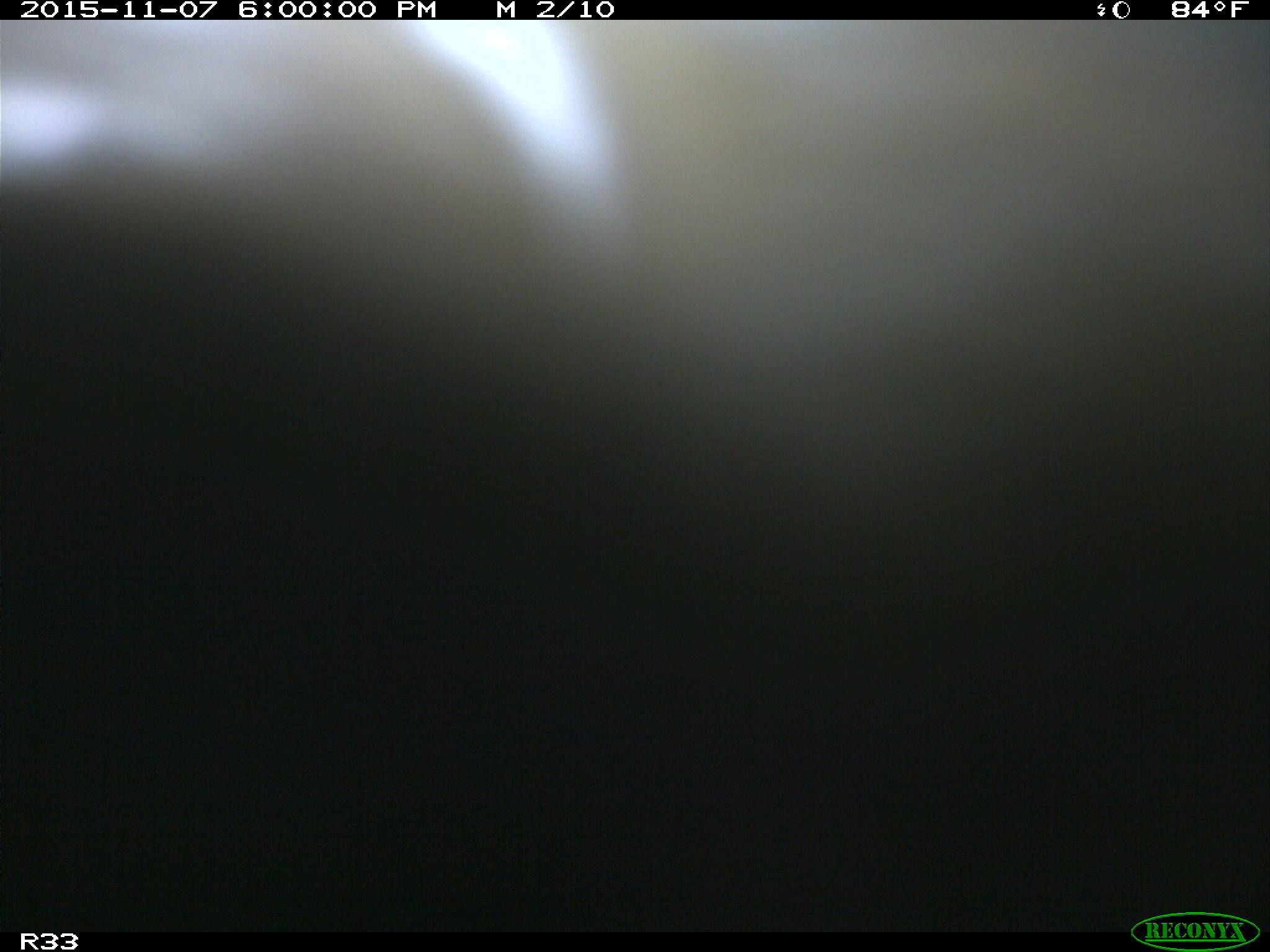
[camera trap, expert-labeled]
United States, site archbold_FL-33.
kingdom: Animalia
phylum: Chordata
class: Mammalia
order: Artiodactyla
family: Bovidae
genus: Bos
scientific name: Bos taurus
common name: domestic cow